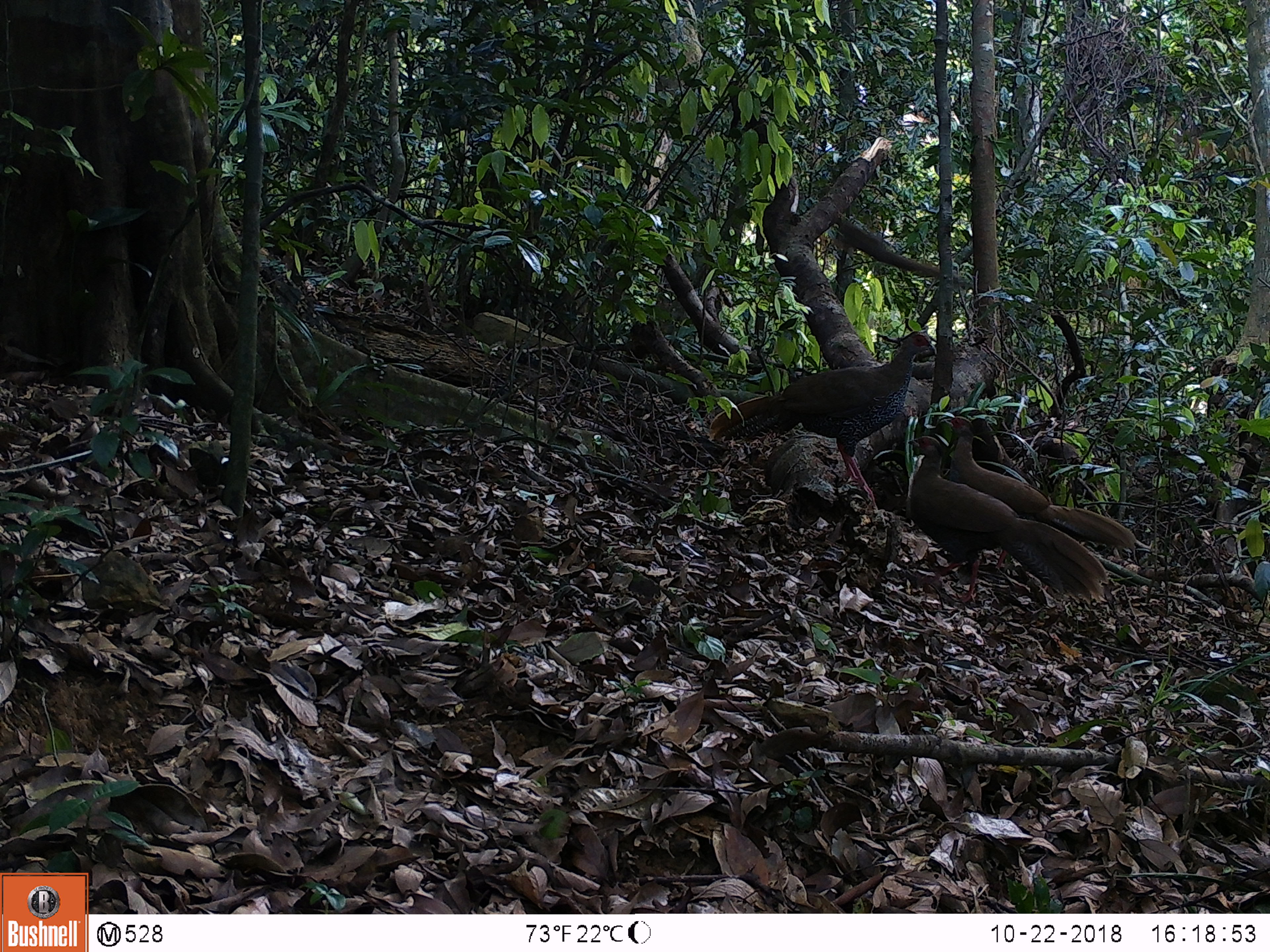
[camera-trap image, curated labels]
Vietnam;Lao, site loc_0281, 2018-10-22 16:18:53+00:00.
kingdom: Animalia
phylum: Chordata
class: Aves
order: Galliformes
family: Phasianidae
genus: Lophura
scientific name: Lophura nycthemera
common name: silver pheasant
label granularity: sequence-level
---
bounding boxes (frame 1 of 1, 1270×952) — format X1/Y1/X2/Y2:
silver pheasant: 709/331/936/507; 907/435/1109/606; 943/415/1135/570